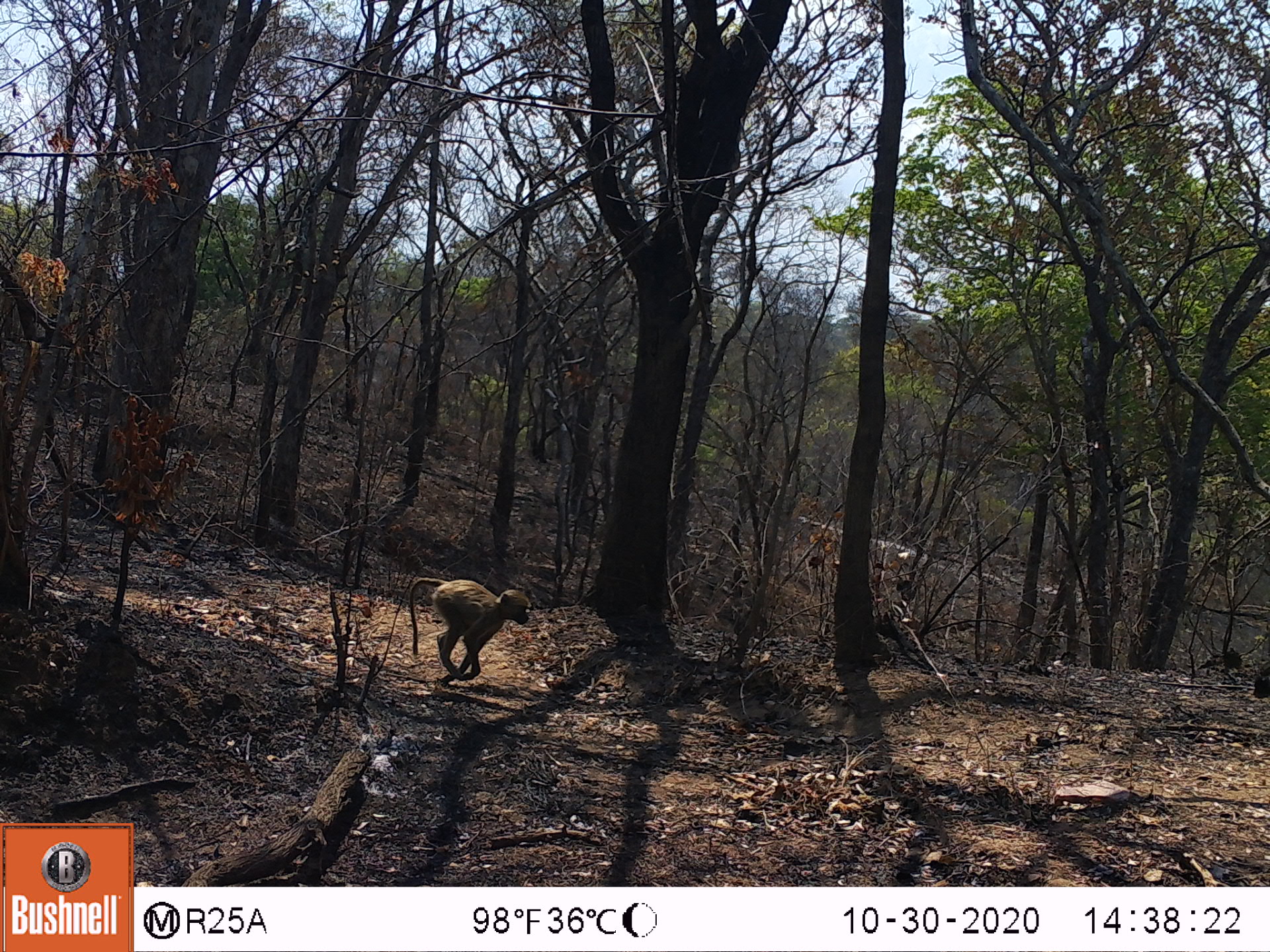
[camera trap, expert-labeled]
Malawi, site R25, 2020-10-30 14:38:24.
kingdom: Animalia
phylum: Chordata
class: Mammalia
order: Primates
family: Cercopithecidae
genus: Papio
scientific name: Papio cynocephalus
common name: yellow baboon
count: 1